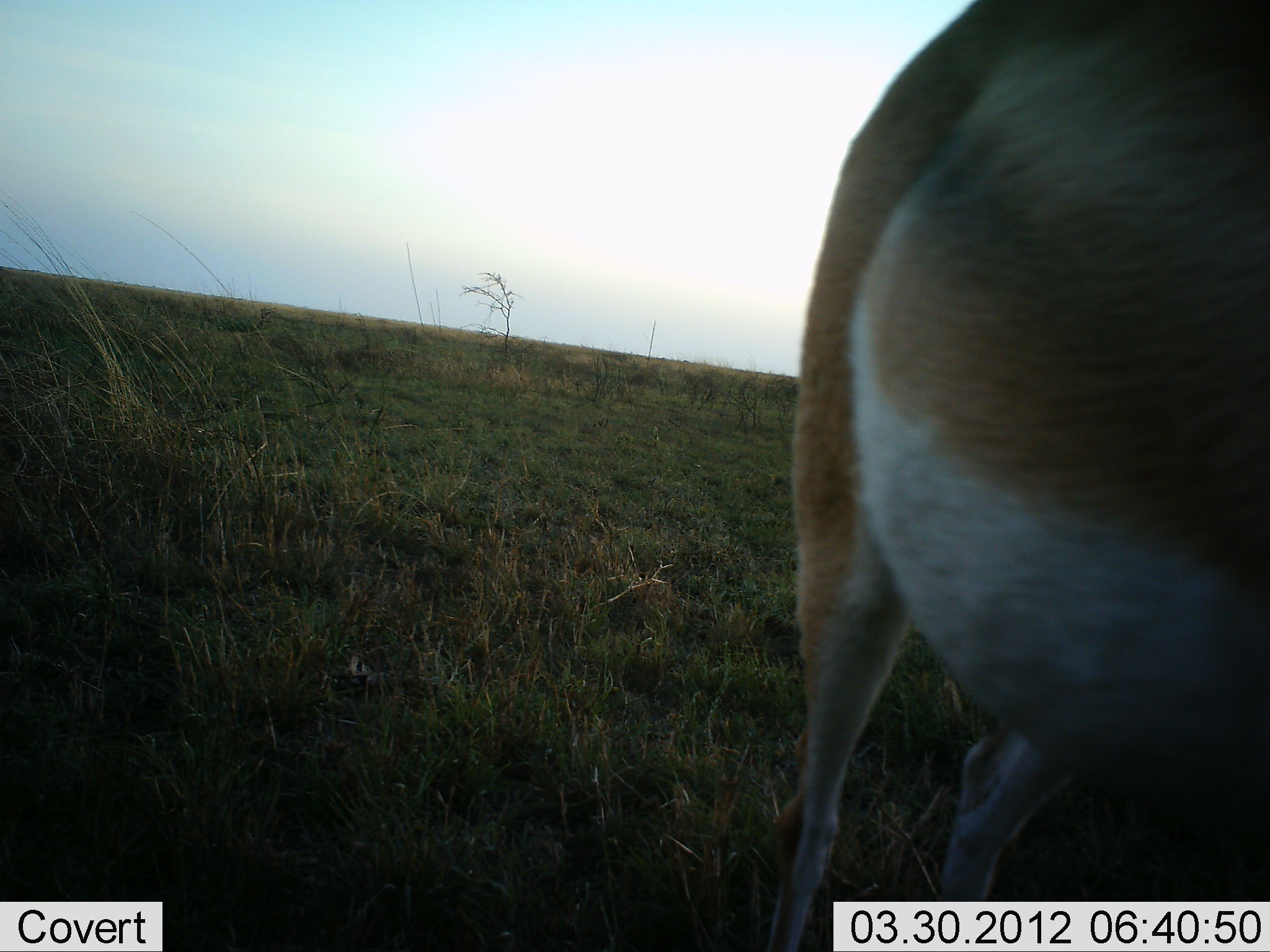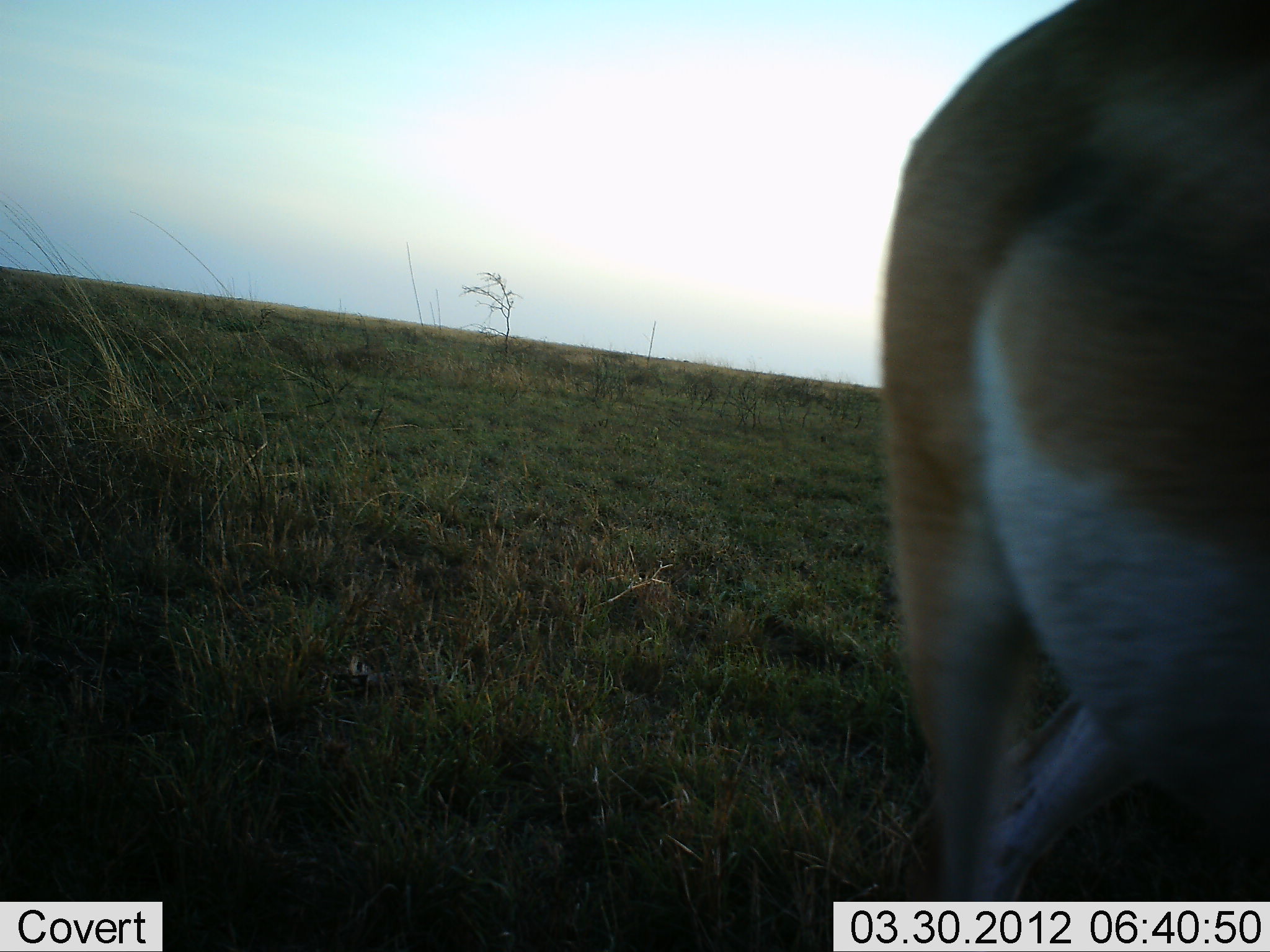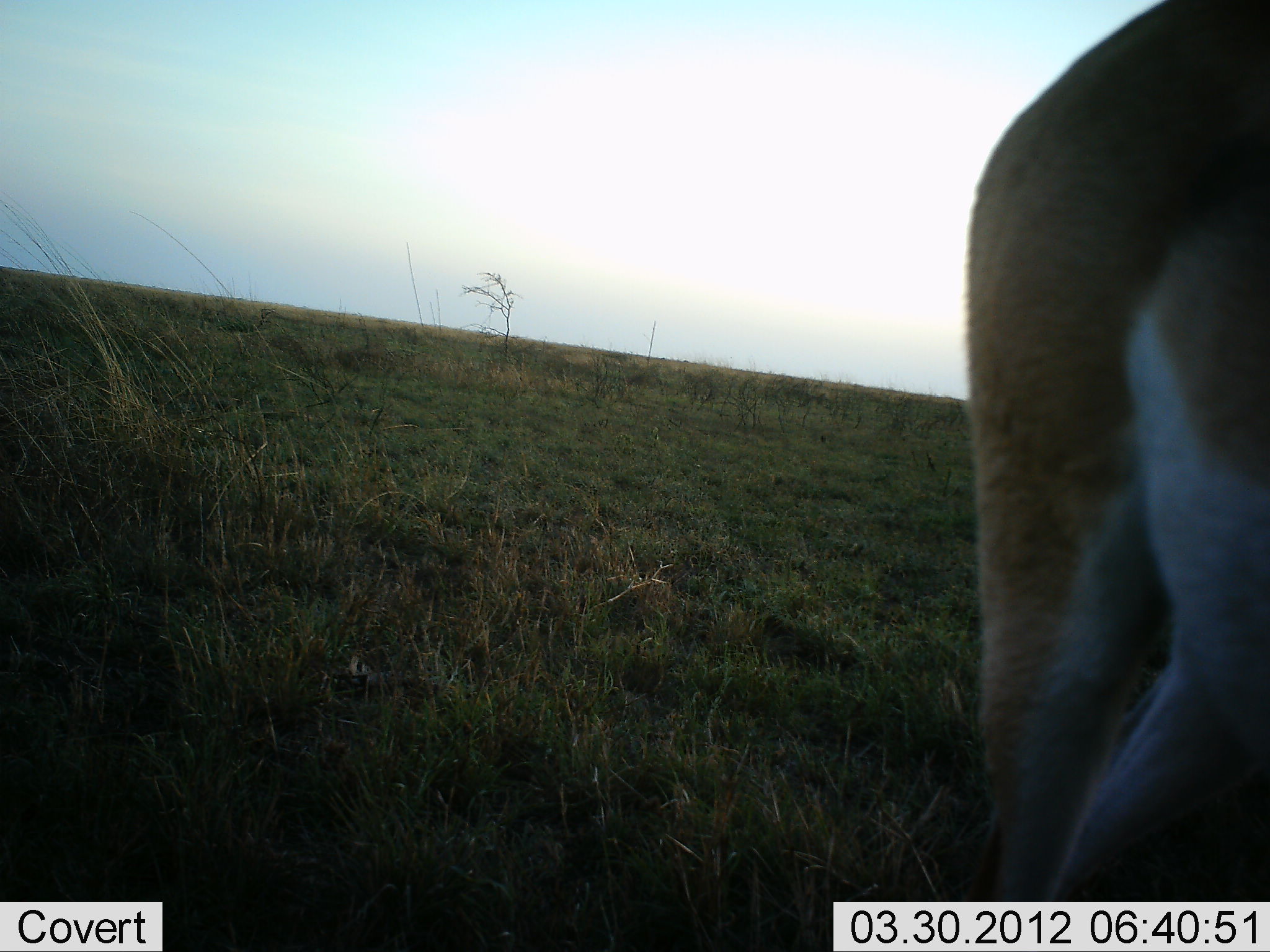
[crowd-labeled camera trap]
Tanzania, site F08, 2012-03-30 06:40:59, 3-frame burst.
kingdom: Animalia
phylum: Chordata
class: Mammalia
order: Artiodactyla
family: Bovidae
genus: Nanger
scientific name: Nanger granti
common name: grant's gazelle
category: gazellegrants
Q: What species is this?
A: Gazellegrants (grant's gazelle) (Nanger granti).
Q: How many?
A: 1.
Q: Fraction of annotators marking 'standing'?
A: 43%.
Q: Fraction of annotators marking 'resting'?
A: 0%.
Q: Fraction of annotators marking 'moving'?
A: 52%.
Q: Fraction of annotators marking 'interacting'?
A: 0%.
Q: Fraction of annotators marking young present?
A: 4%.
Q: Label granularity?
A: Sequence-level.